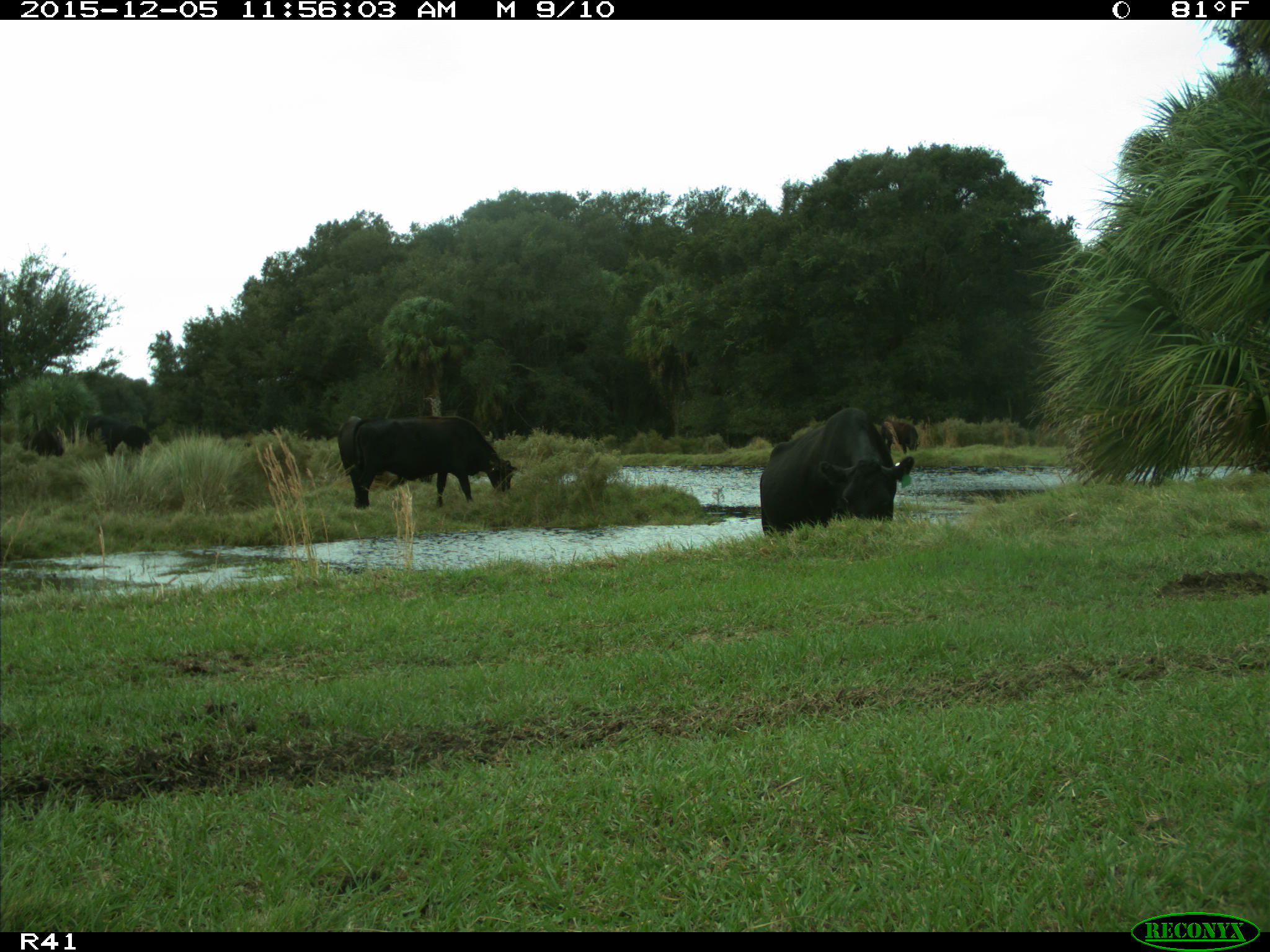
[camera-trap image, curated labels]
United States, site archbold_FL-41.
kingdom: Animalia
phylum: Chordata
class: Mammalia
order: Artiodactyla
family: Bovidae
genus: Bos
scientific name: Bos taurus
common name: domestic cow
Bos taurus (domestic cow).